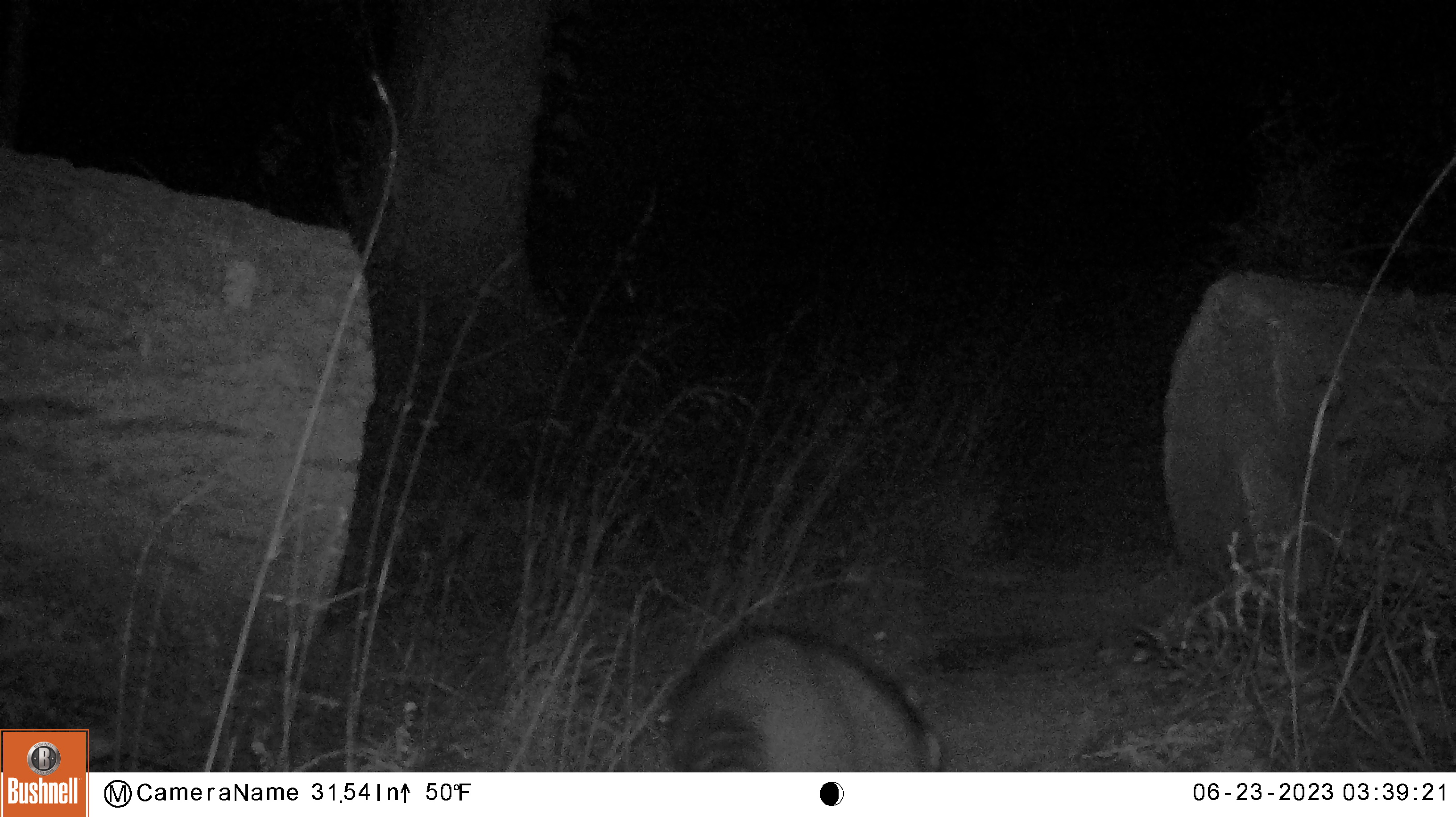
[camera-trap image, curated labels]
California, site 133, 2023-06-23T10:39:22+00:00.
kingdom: Animalia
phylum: Chordata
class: Mammalia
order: Carnivora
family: Procyonidae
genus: Procyon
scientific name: Procyon lotor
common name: raccoon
Raccoon (Procyon lotor).